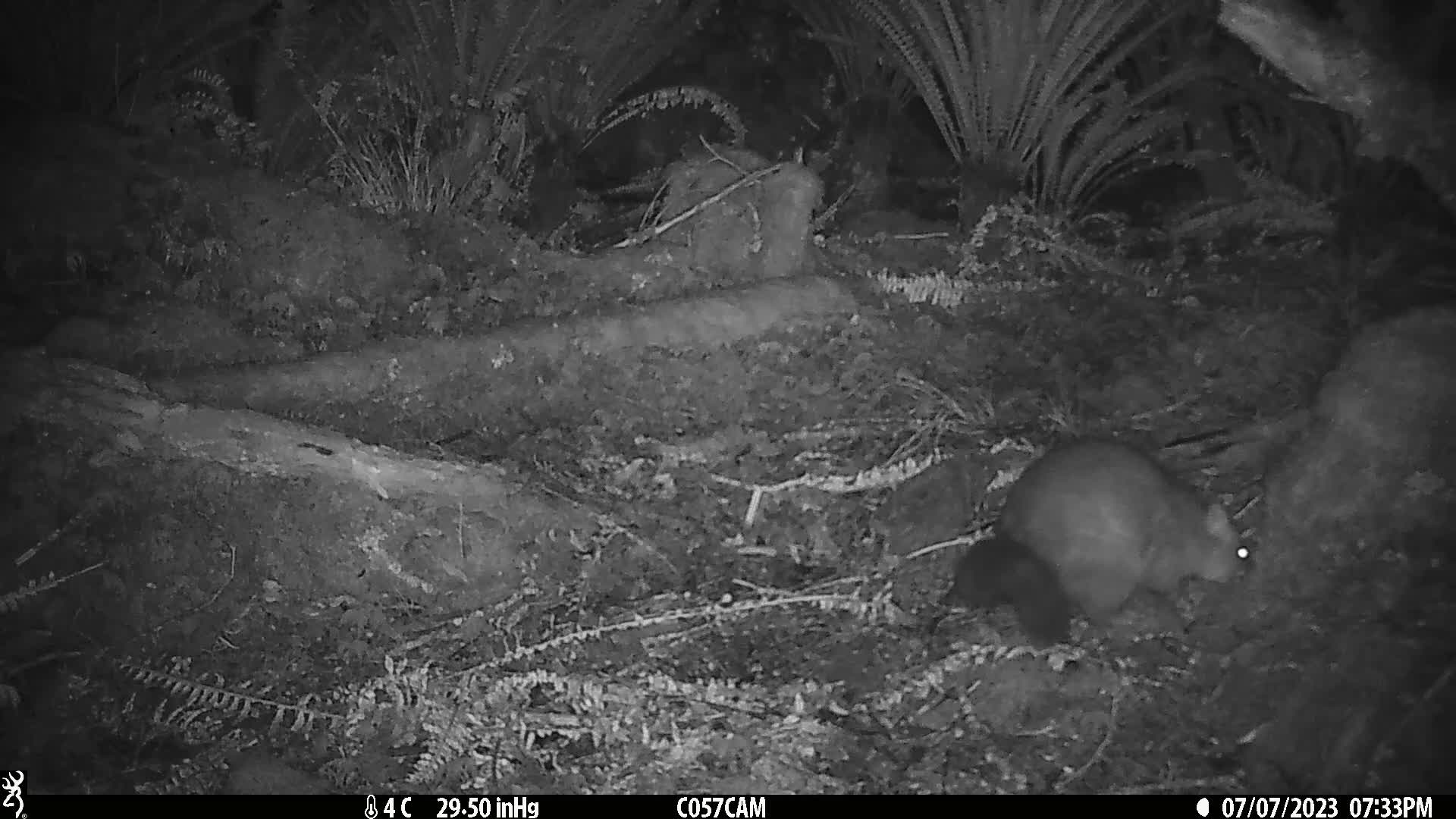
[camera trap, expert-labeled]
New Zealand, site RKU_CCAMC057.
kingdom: Animalia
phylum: Chordata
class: Mammalia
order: Diprotodontia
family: Phalangeridae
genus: Trichosurus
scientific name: Trichosurus vulpecula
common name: common brushtail possum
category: possum